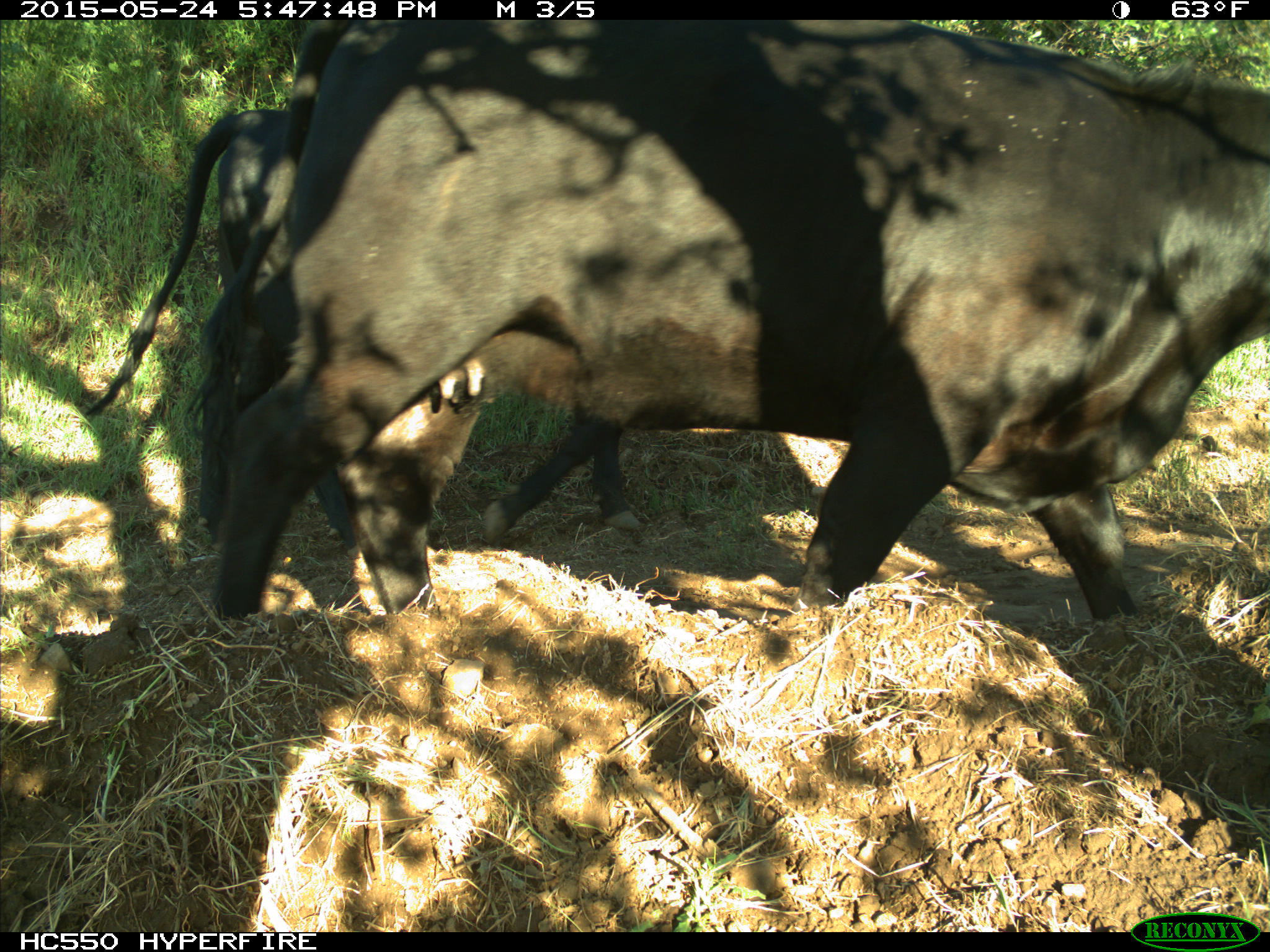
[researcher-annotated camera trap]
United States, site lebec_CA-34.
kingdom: Animalia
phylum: Chordata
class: Mammalia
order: Artiodactyla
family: Bovidae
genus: Bos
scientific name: Bos taurus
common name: domestic cow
Bos taurus (domestic cow).